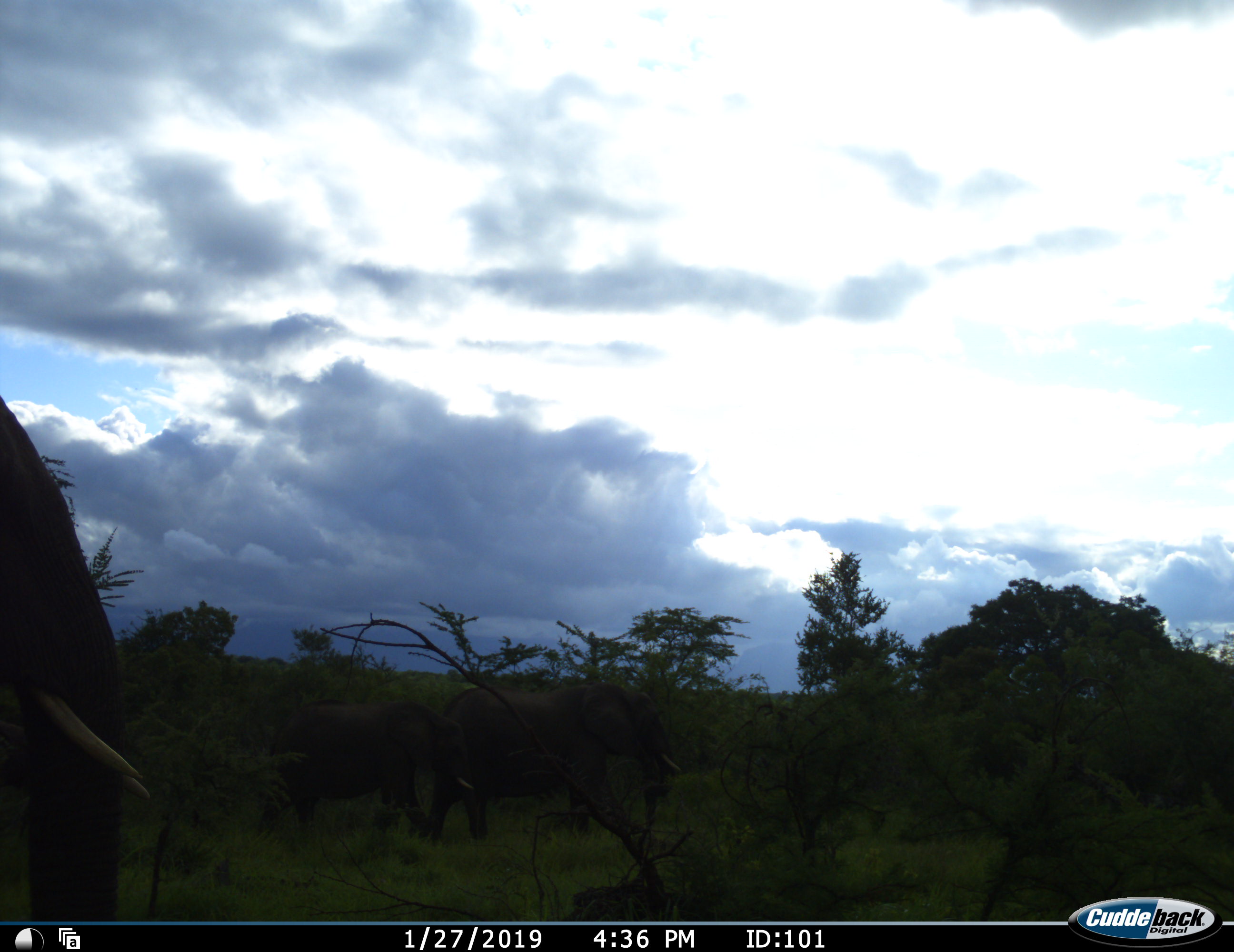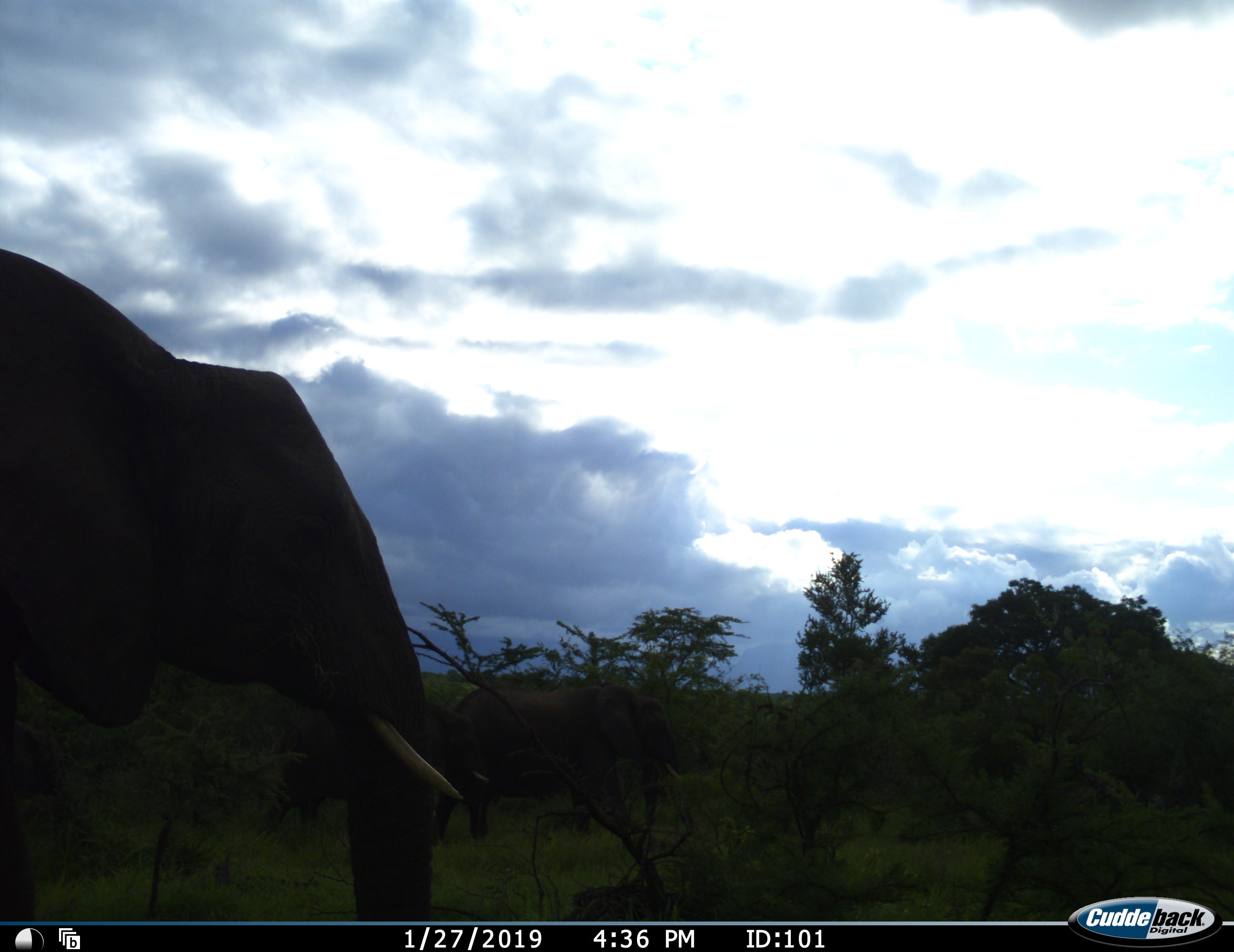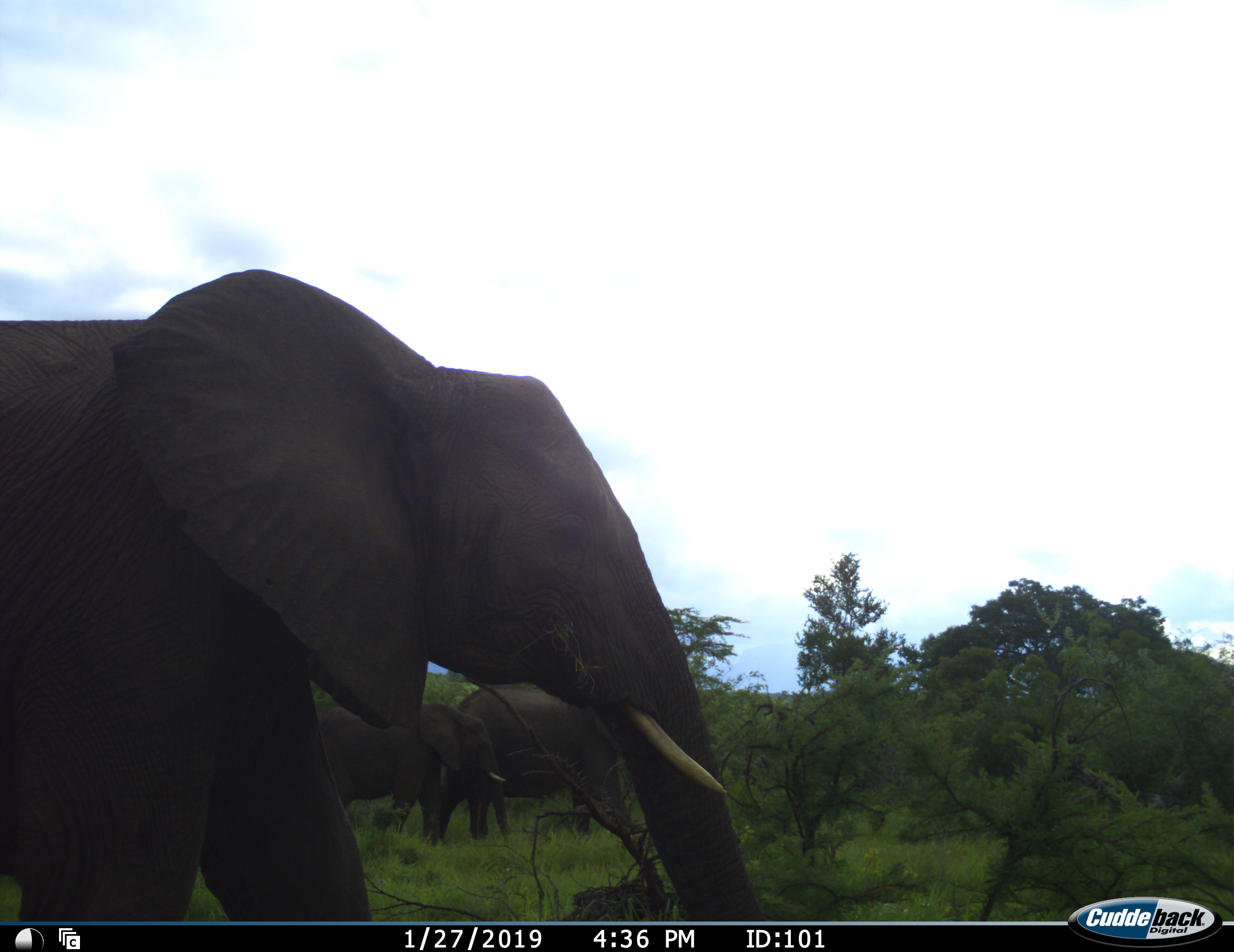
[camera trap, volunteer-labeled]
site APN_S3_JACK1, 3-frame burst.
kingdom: Animalia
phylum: Chordata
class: Mammalia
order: Proboscidea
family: Elephantidae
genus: Loxodonta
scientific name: Loxodonta africana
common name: african bush elephant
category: elephant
Elephant (african bush elephant) (Loxodonta africana), count 3. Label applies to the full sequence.